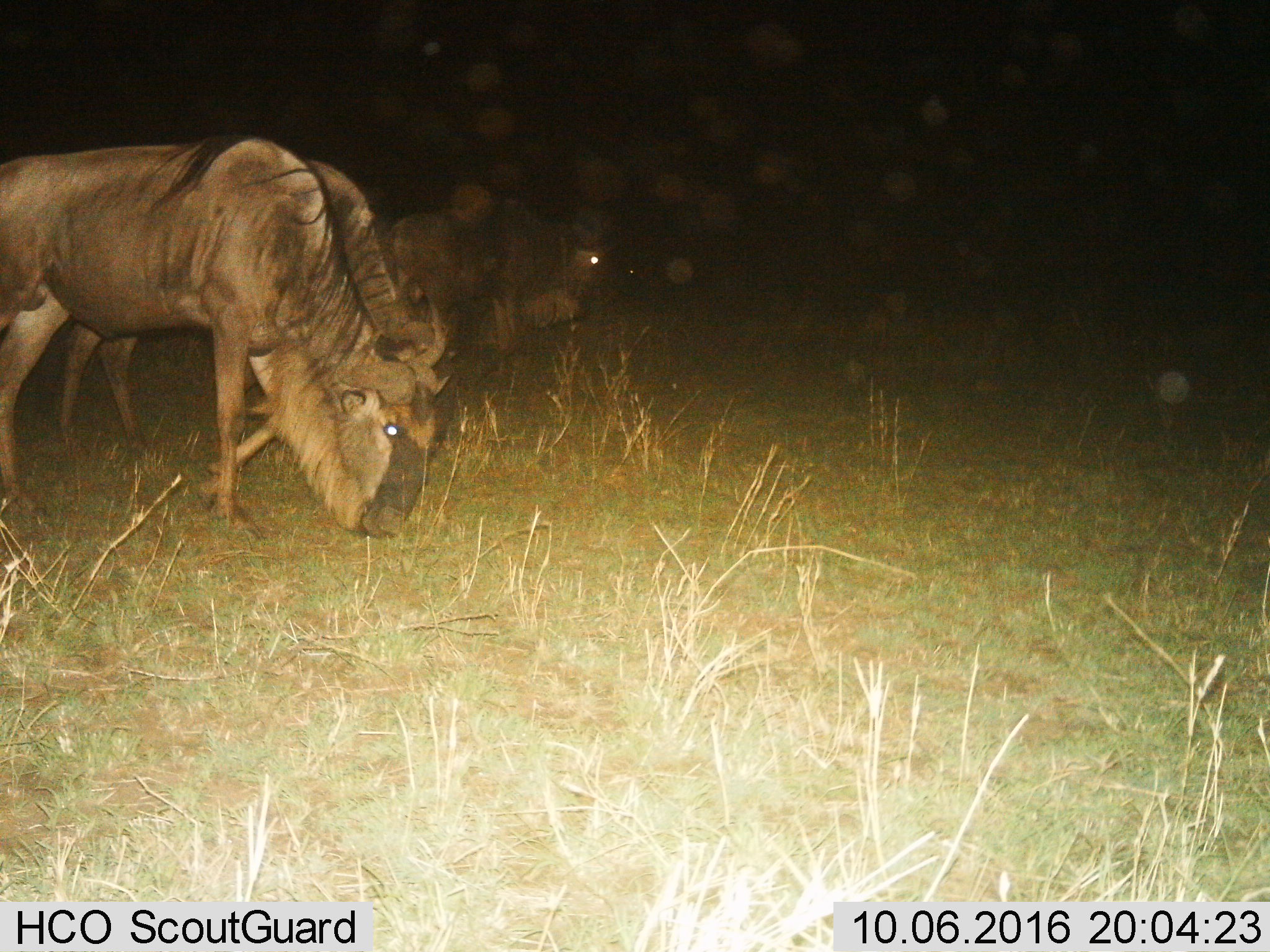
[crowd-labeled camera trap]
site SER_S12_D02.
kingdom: Animalia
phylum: Chordata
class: Mammalia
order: Artiodactyla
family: Bovidae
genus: Connochaetes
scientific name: Connochaetes taurinus taurinus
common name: blue wildebeest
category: wildebeestblue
Wildebeestblue (blue wildebeest) (Connochaetes taurinus taurinus), count 2. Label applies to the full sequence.